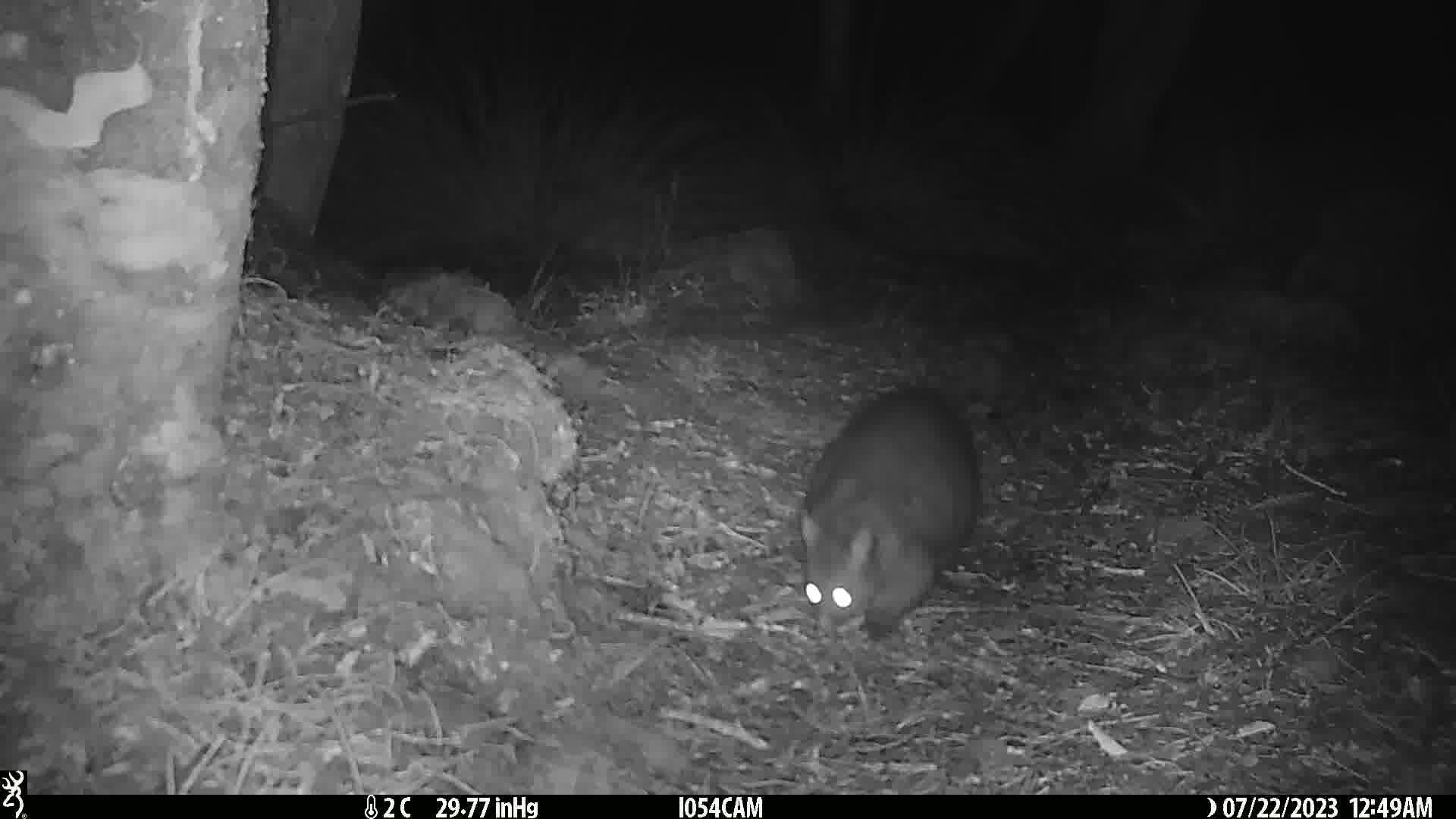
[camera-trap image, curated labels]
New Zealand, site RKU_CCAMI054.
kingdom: Animalia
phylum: Chordata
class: Mammalia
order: Diprotodontia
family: Phalangeridae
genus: Trichosurus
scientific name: Trichosurus vulpecula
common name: common brushtail possum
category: possum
Possum (common brushtail possum) (Trichosurus vulpecula).